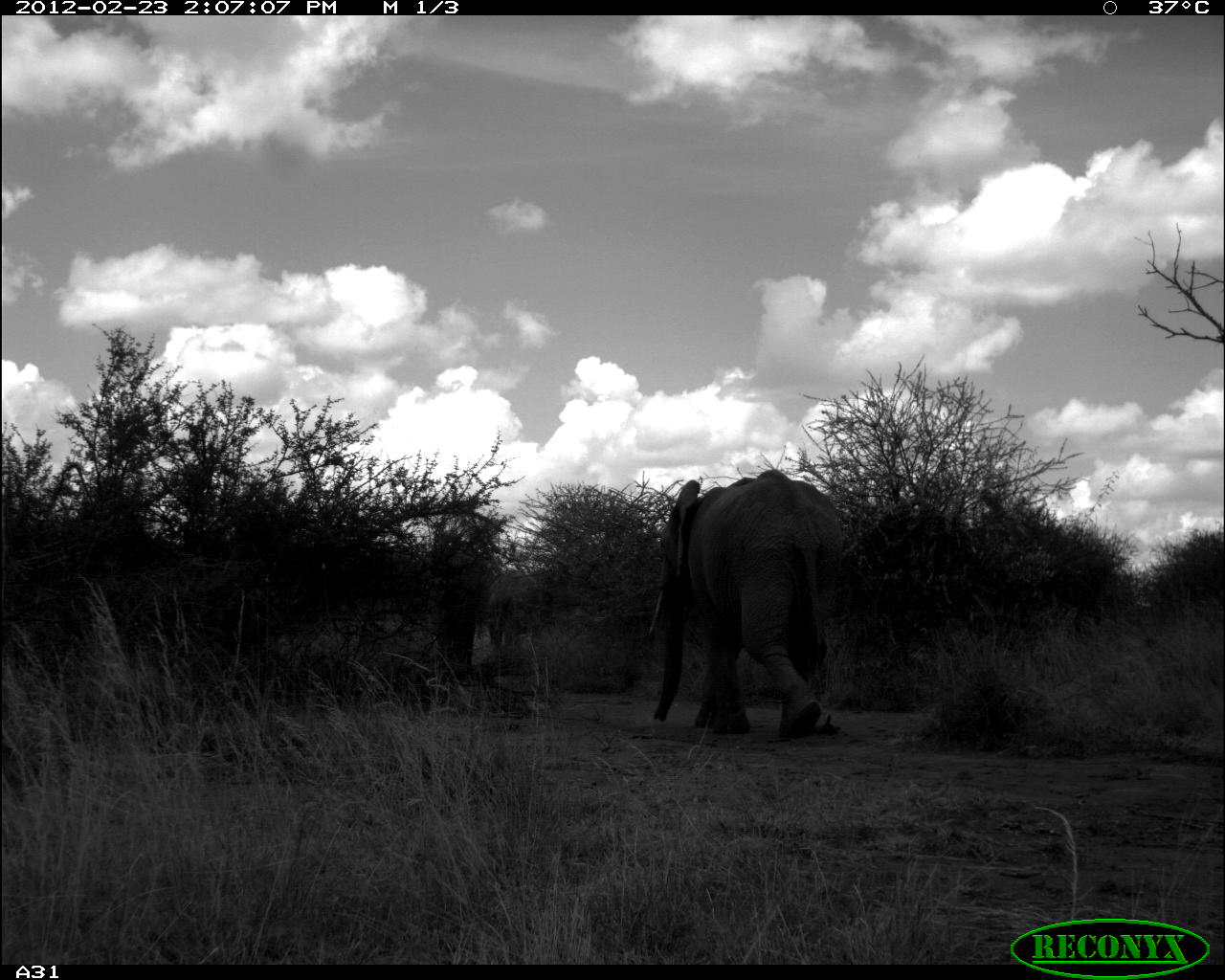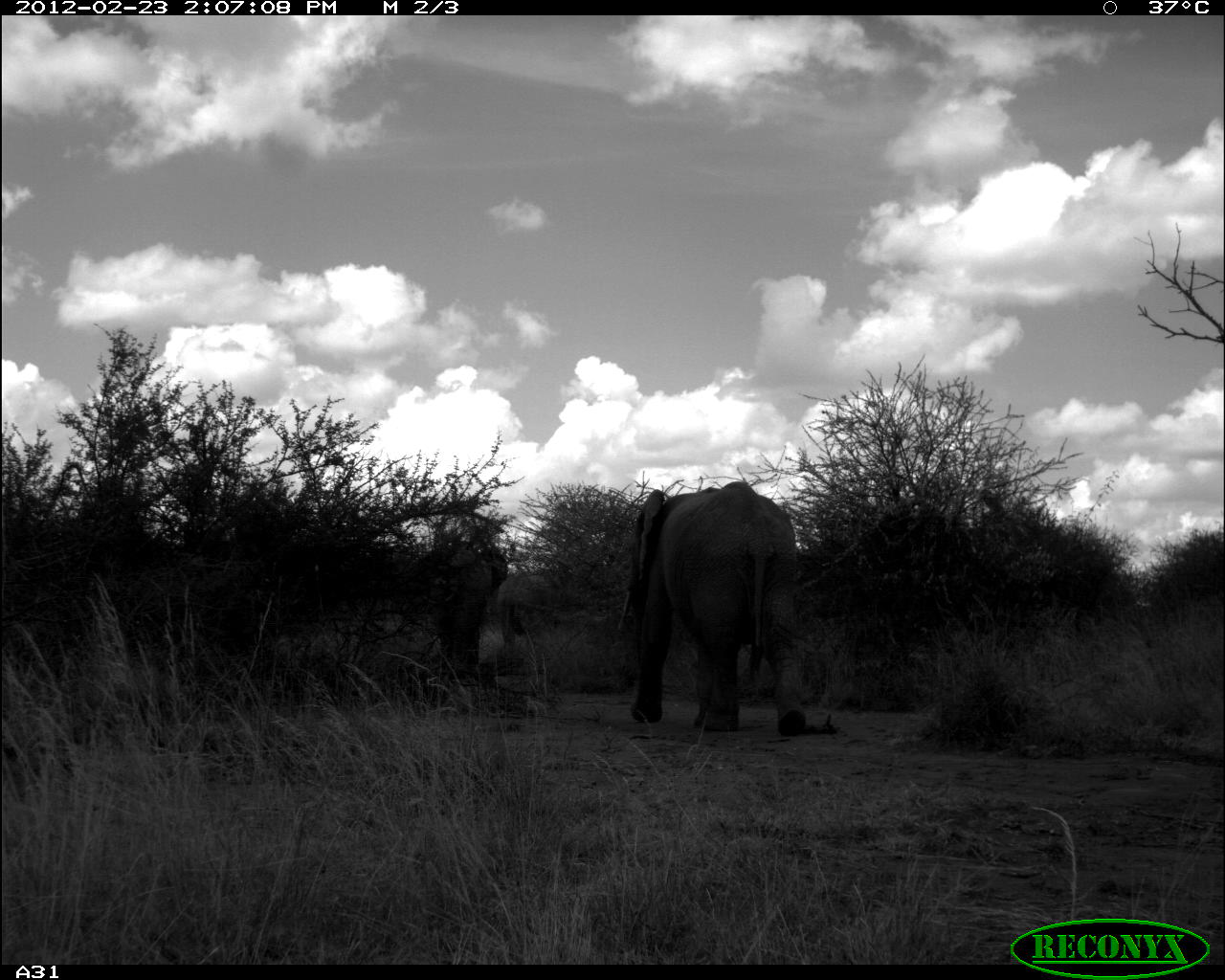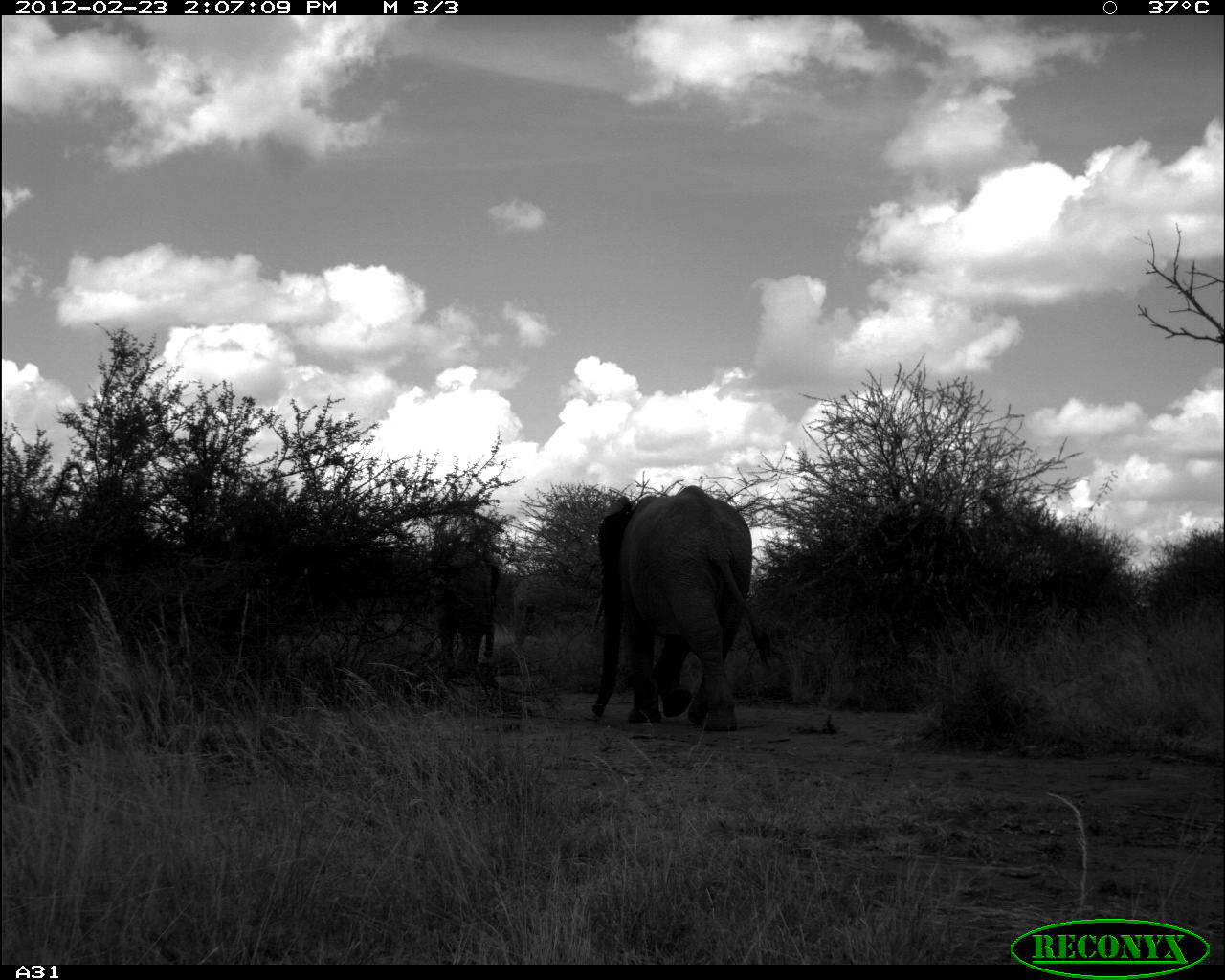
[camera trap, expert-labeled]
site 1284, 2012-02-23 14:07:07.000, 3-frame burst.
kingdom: Animalia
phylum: Chordata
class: Mammalia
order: Proboscidea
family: Elephantidae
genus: Loxodonta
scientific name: Loxodonta africana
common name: african bush elephant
Loxodonta africana (african bush elephant), count 3.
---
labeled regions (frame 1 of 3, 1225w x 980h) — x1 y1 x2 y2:
loxodonta africana: 645 468 845 742; 417 541 482 676; 489 571 545 664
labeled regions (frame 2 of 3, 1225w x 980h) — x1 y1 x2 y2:
loxodonta africana: 617 480 806 737; 413 540 508 682; 495 568 564 650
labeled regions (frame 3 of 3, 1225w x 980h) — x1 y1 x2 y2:
loxodonta africana: 590 484 774 731; 429 541 502 671; 510 572 589 646